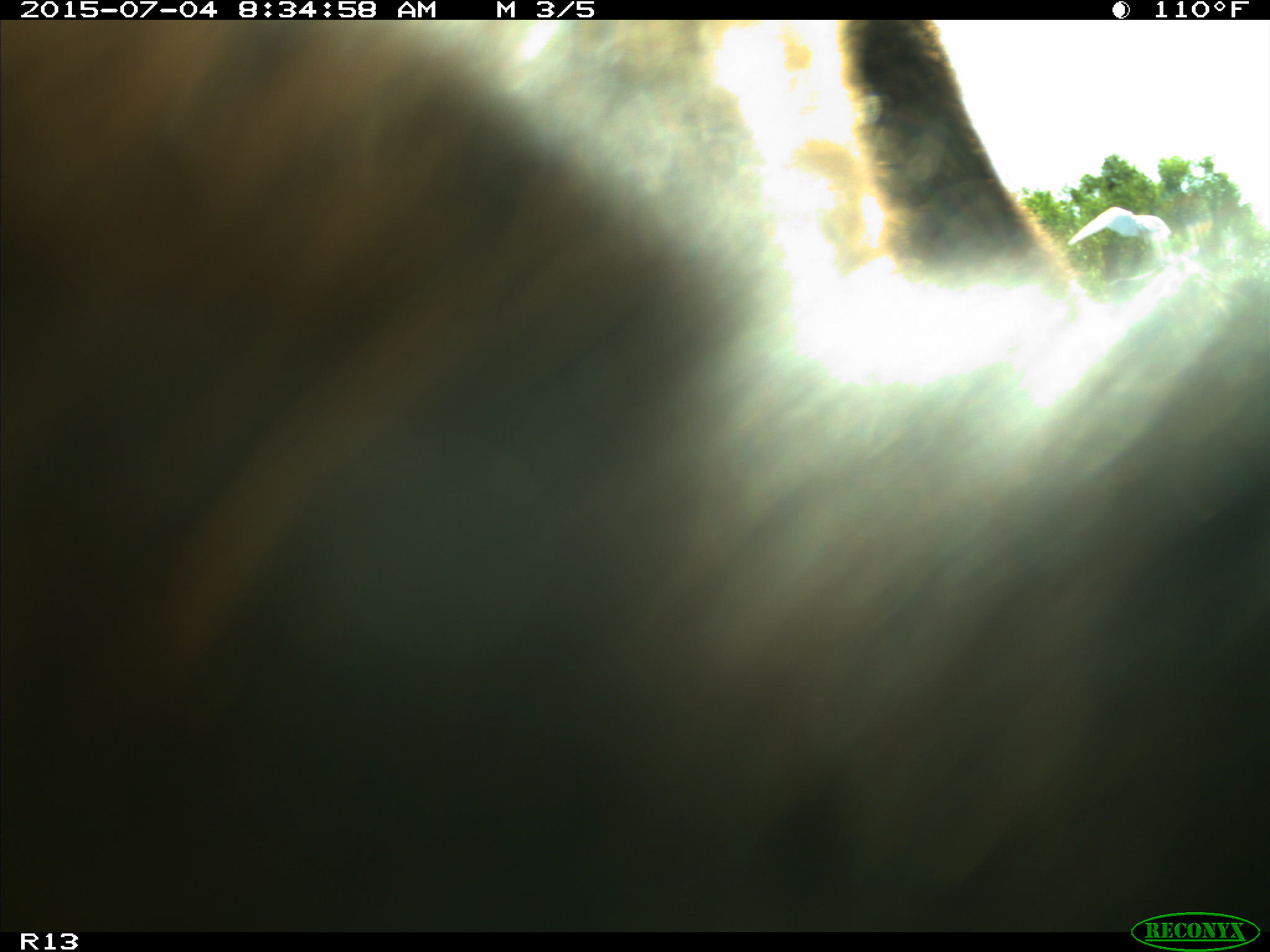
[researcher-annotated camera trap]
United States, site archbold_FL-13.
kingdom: Animalia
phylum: Chordata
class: Mammalia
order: Artiodactyla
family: Bovidae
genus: Bos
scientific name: Bos taurus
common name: domestic cow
Bos taurus (domestic cow).